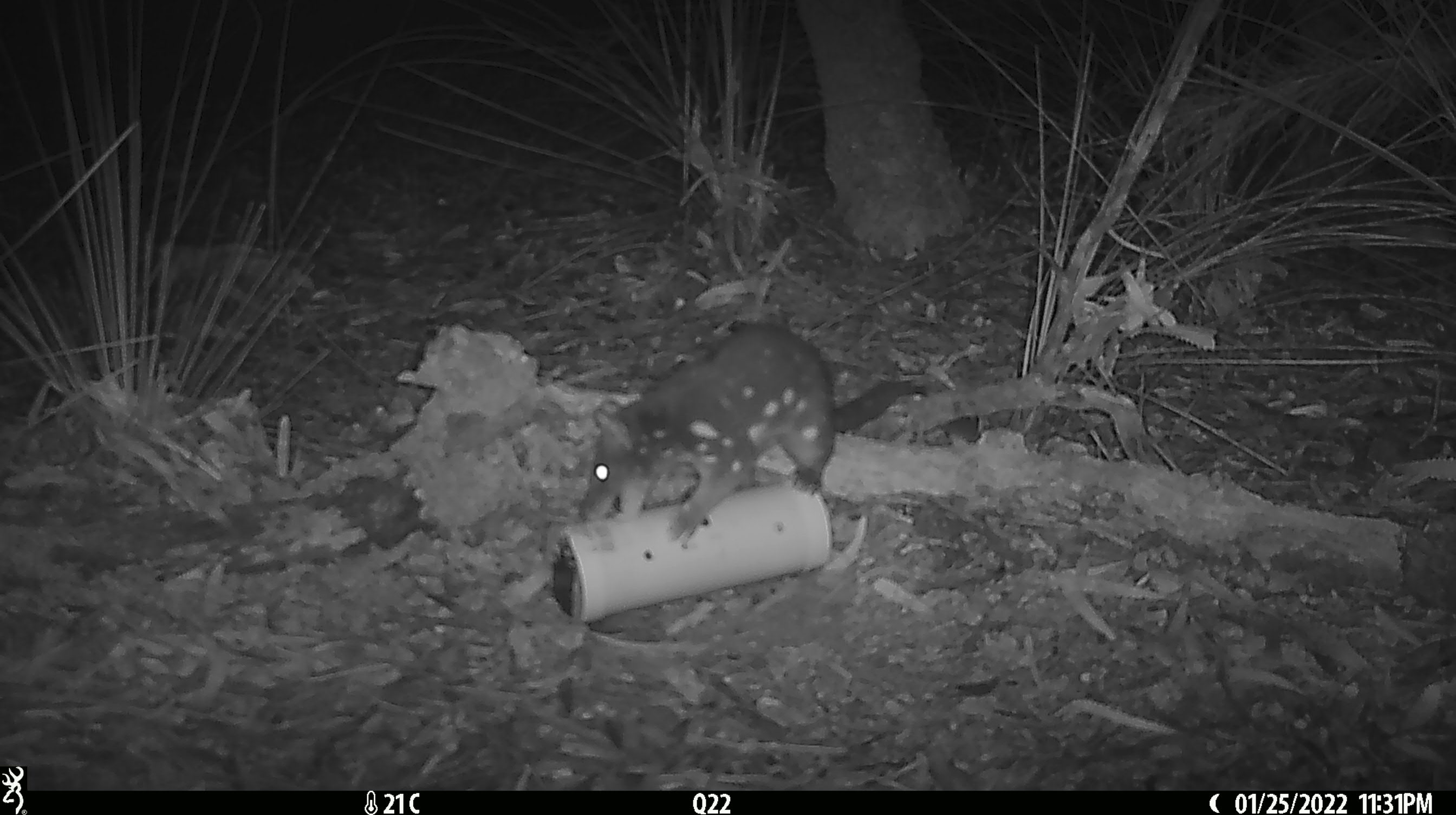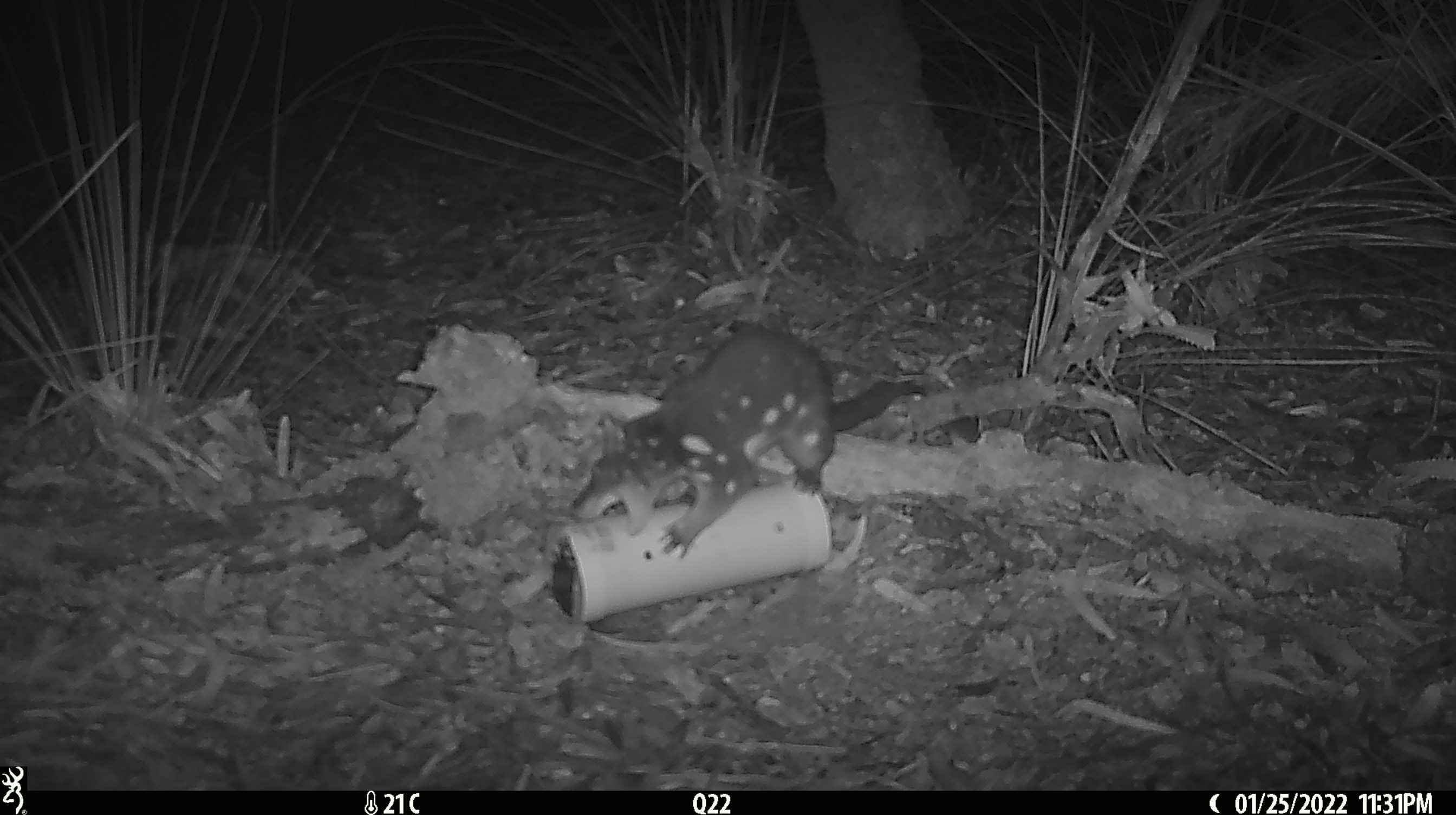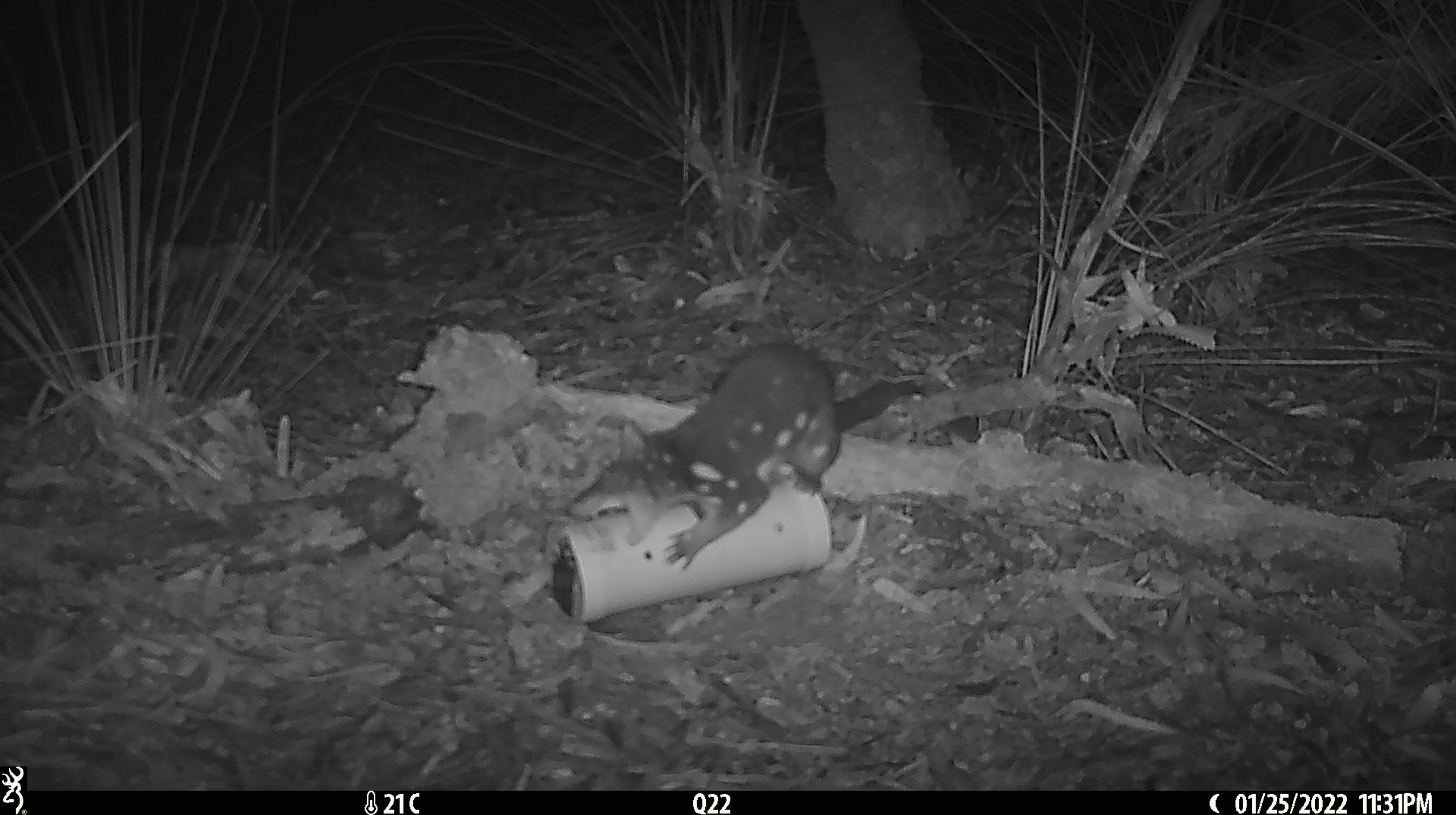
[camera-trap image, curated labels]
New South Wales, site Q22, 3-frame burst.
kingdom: Animalia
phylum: Chordata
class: Mammalia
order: Dasyuromorphia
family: Dasyuridae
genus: Dasyurus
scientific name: Dasyurus maculatus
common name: spotted-tailed quoll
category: quoll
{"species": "quoll (spotted-tailed quoll) (Dasyurus maculatus)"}